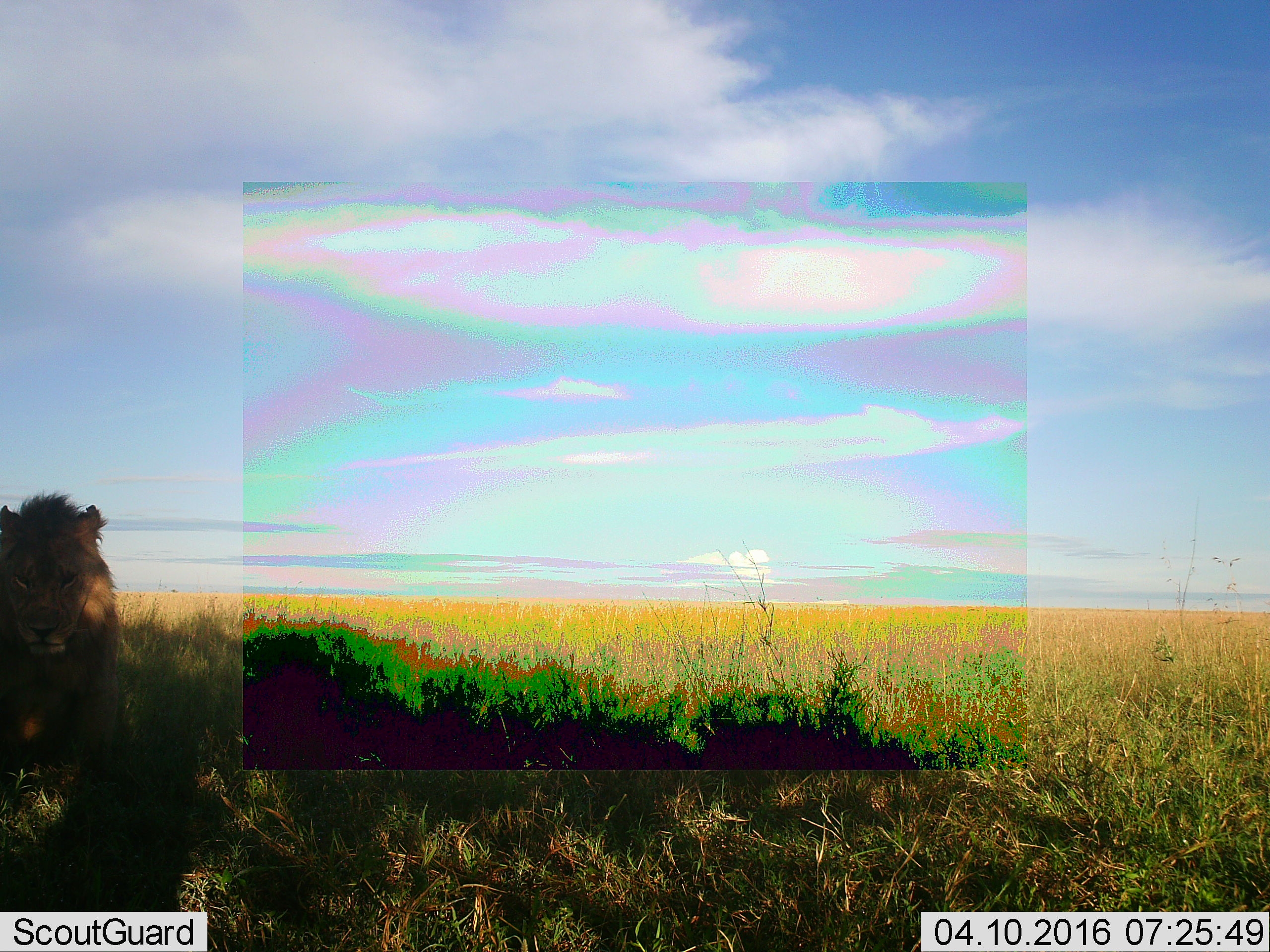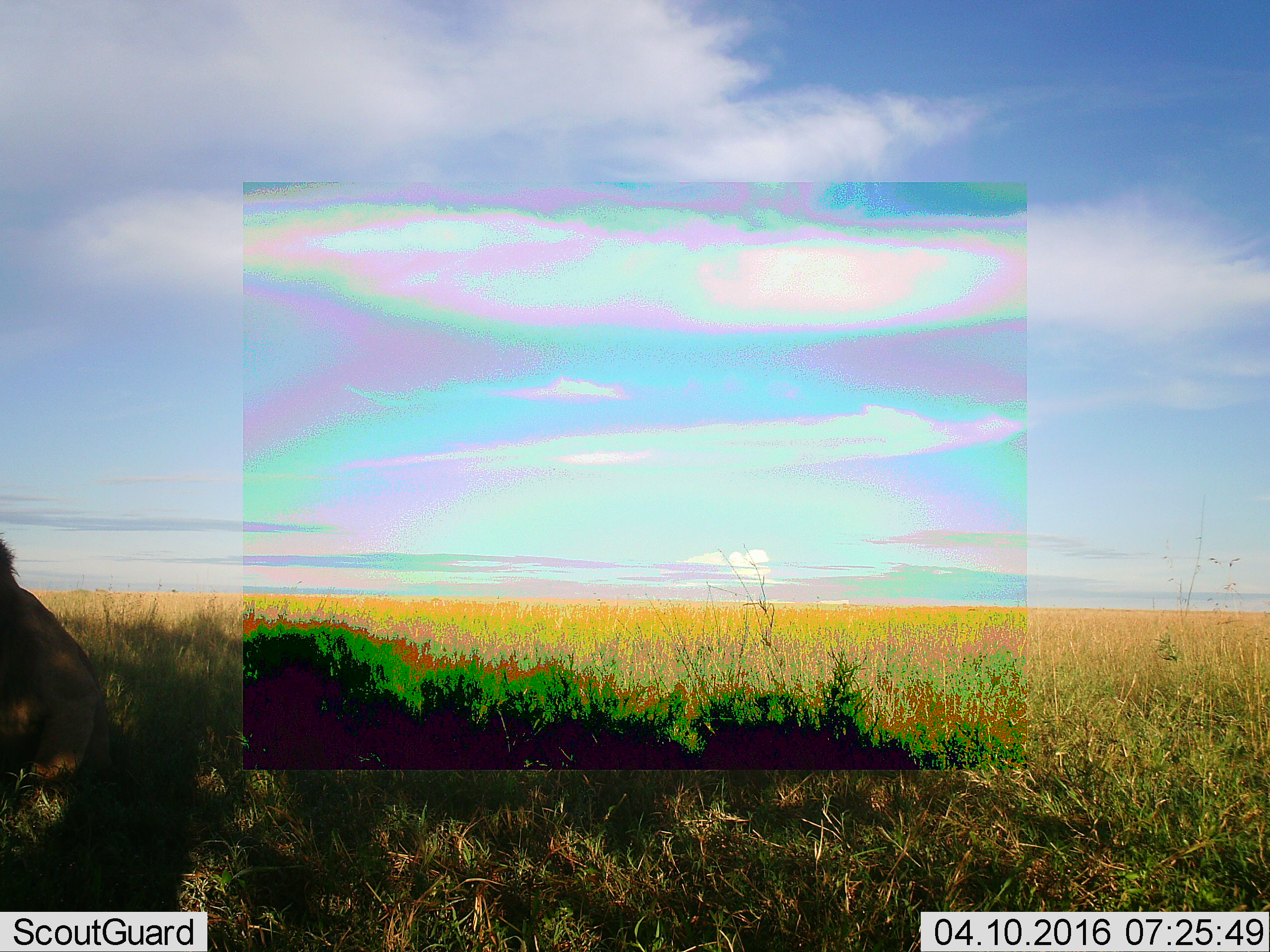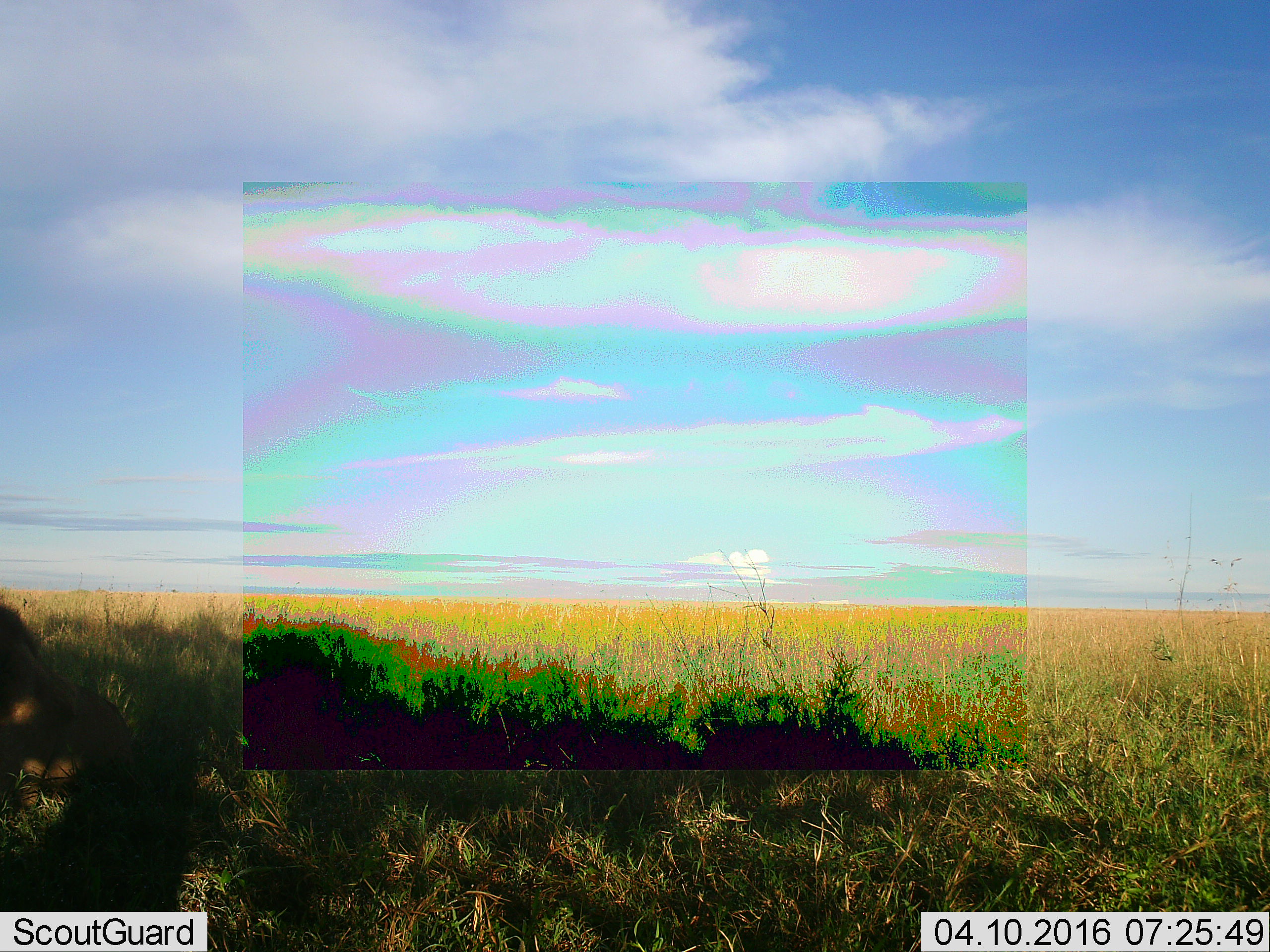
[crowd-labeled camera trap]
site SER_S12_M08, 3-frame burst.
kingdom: Animalia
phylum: Chordata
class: Mammalia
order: Carnivora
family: Felidae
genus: Panthera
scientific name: Panthera leo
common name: lion male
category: lionmale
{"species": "lionmale (lion male) (Panthera leo)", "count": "1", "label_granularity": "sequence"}